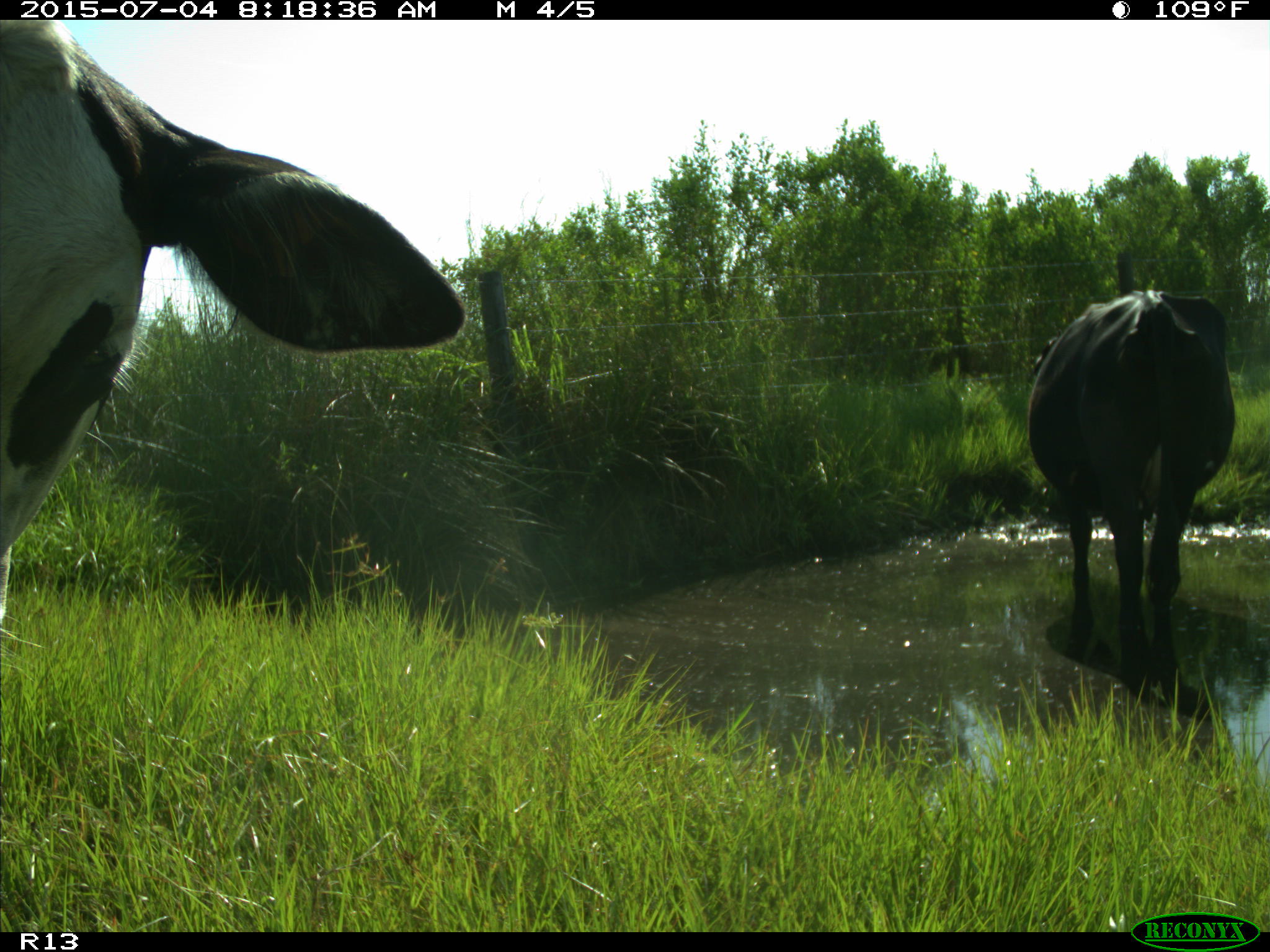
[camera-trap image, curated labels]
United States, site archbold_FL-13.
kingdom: Animalia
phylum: Chordata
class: Mammalia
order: Artiodactyla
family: Bovidae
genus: Bos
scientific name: Bos taurus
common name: domestic cow